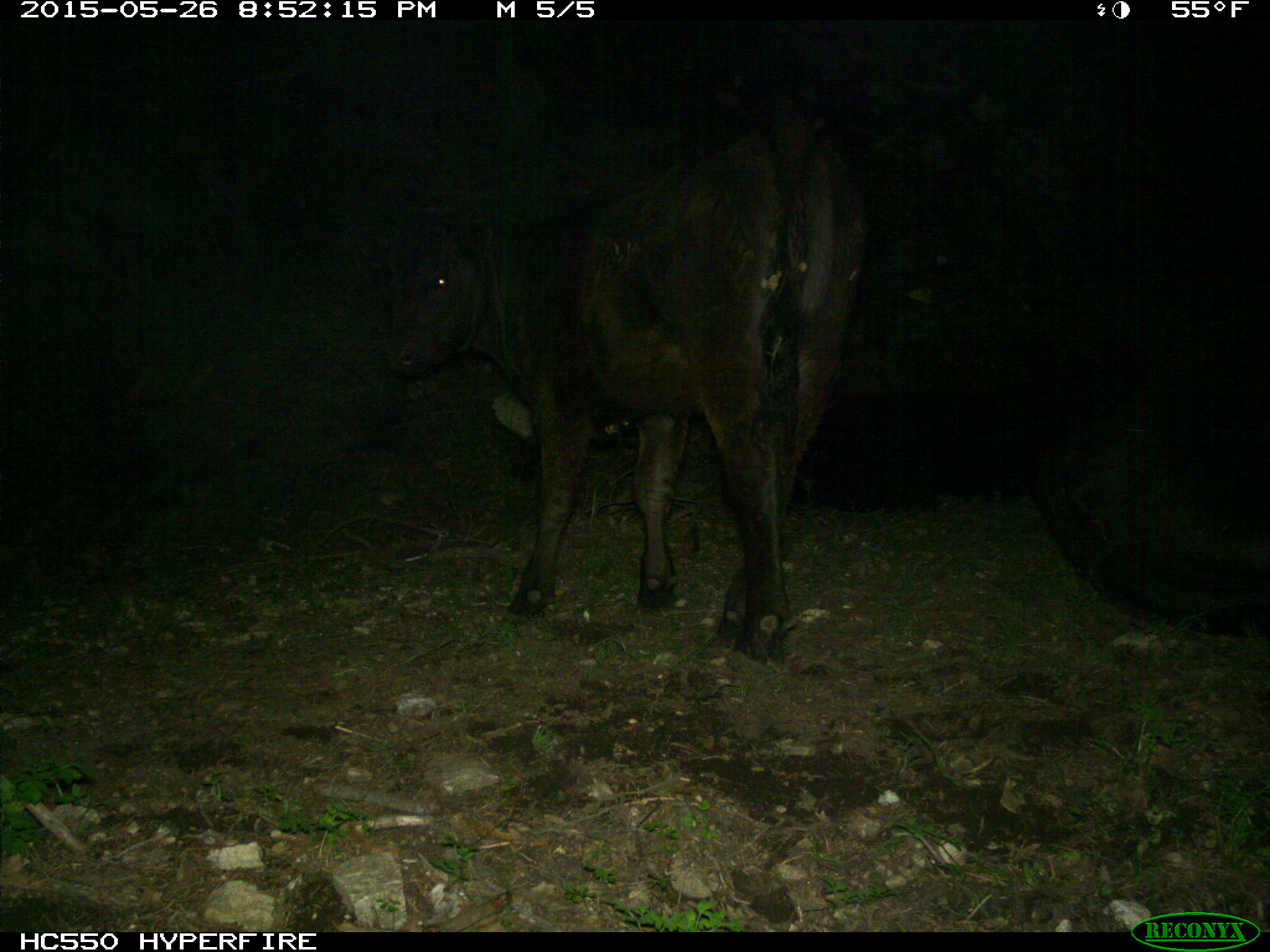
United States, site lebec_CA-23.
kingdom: Animalia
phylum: Chordata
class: Mammalia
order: Artiodactyla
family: Bovidae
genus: Bos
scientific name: Bos taurus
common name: domestic cow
Bos taurus (domestic cow).